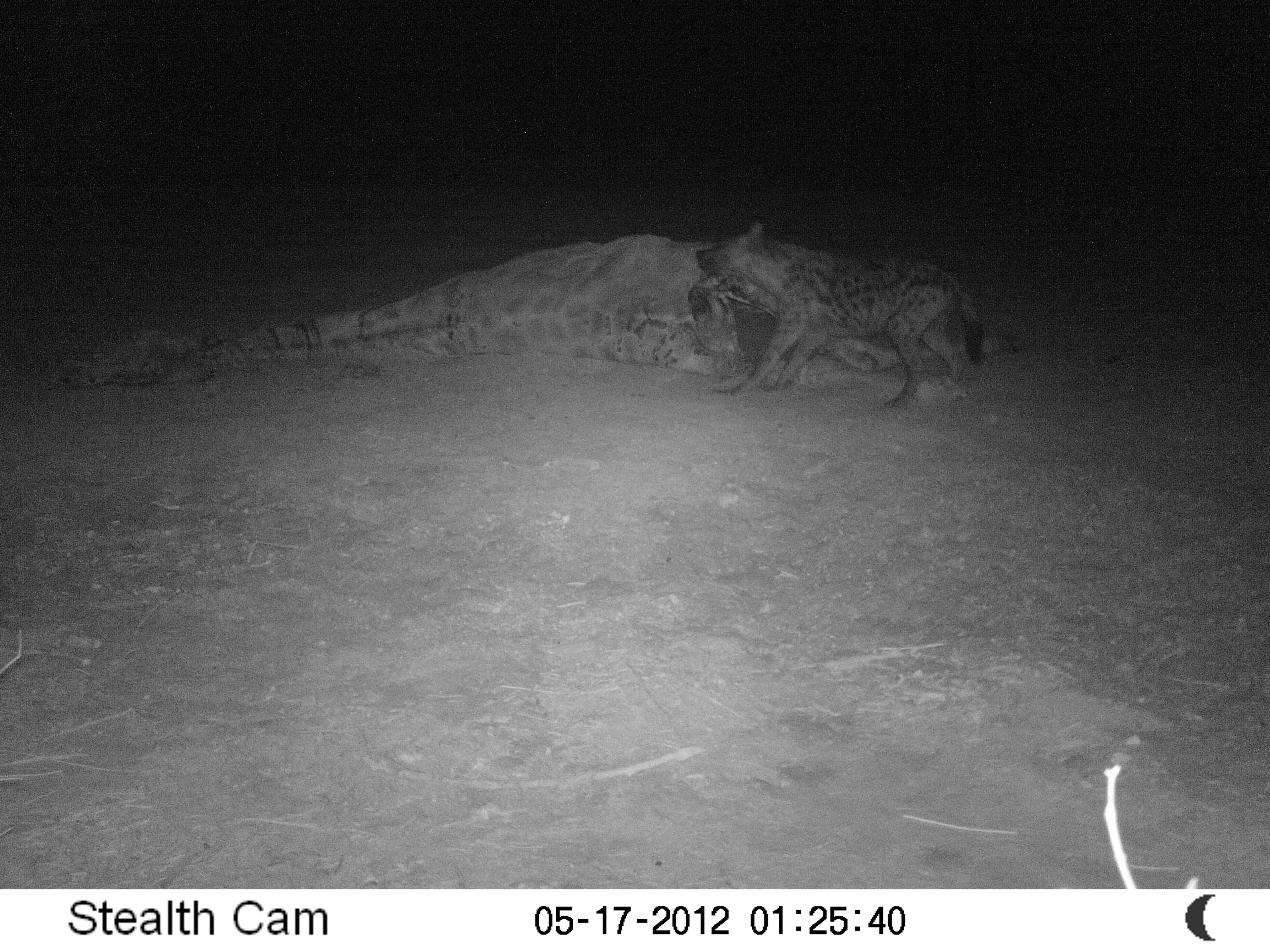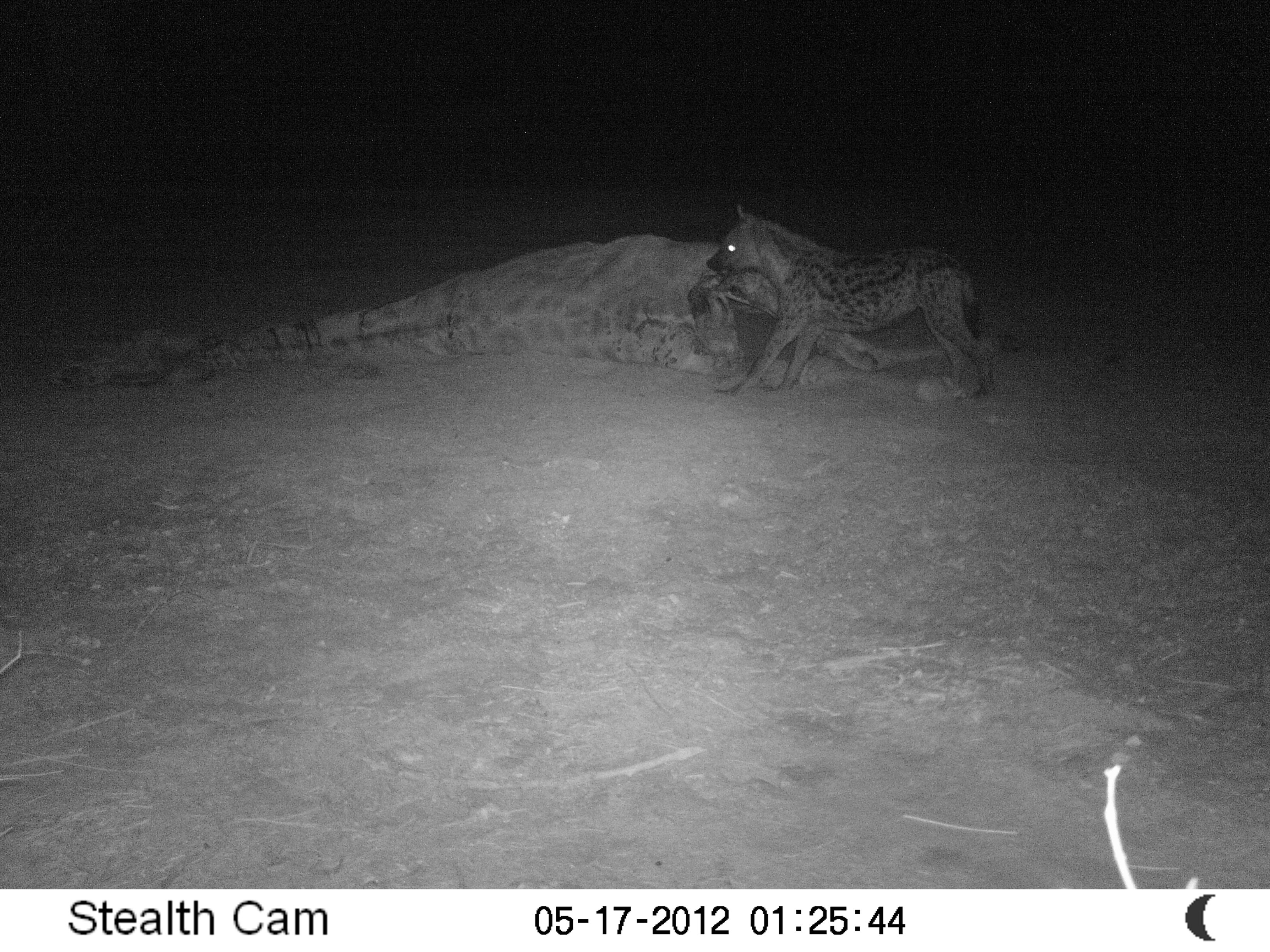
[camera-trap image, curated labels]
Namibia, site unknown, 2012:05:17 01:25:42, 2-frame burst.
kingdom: Animalia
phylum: Chordata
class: Mammalia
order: Carnivora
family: Hyaenidae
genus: Crocuta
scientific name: Crocuta crocuta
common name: spotted hyena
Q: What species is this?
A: Crocuta crocuta (spotted hyena).